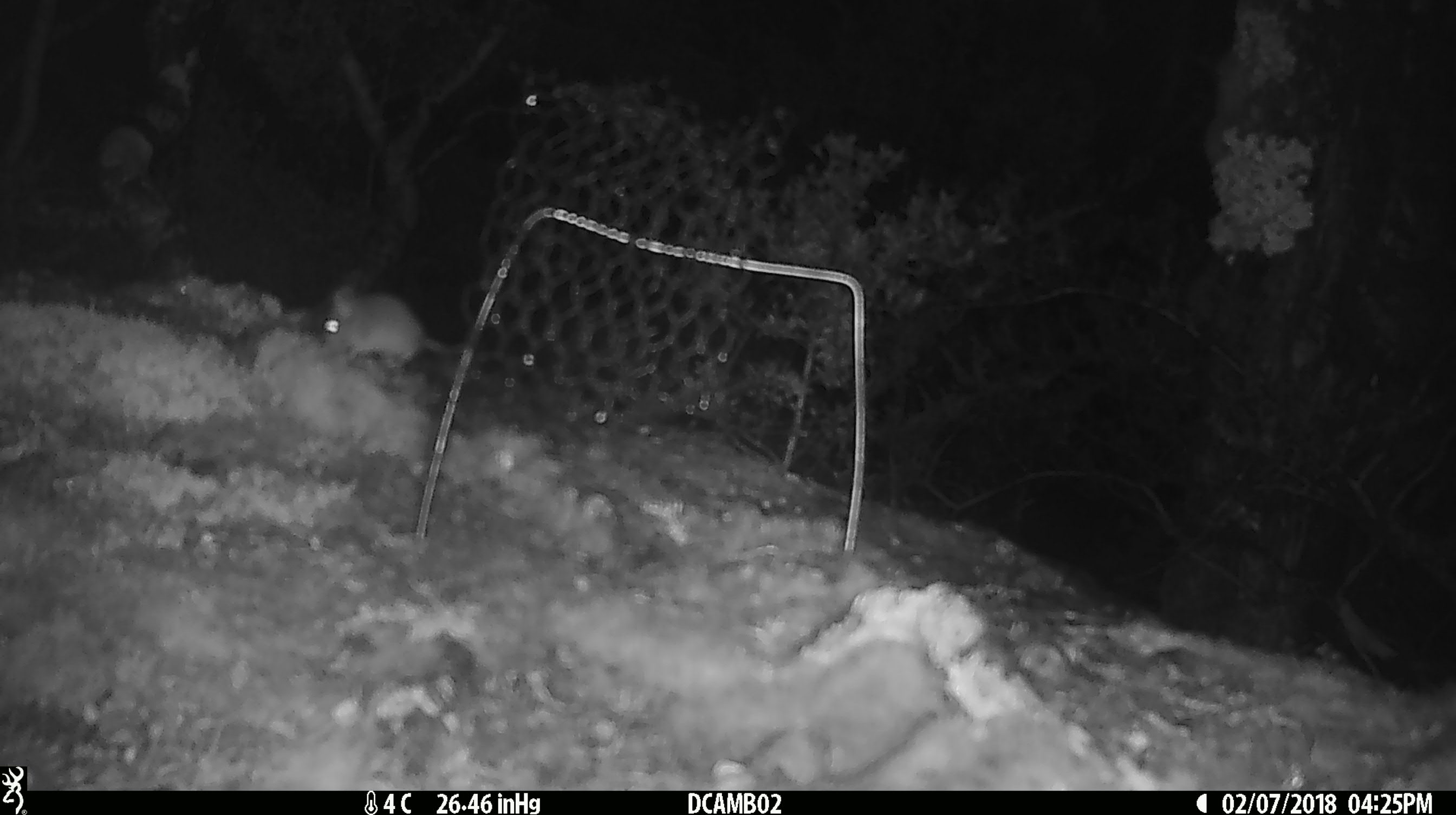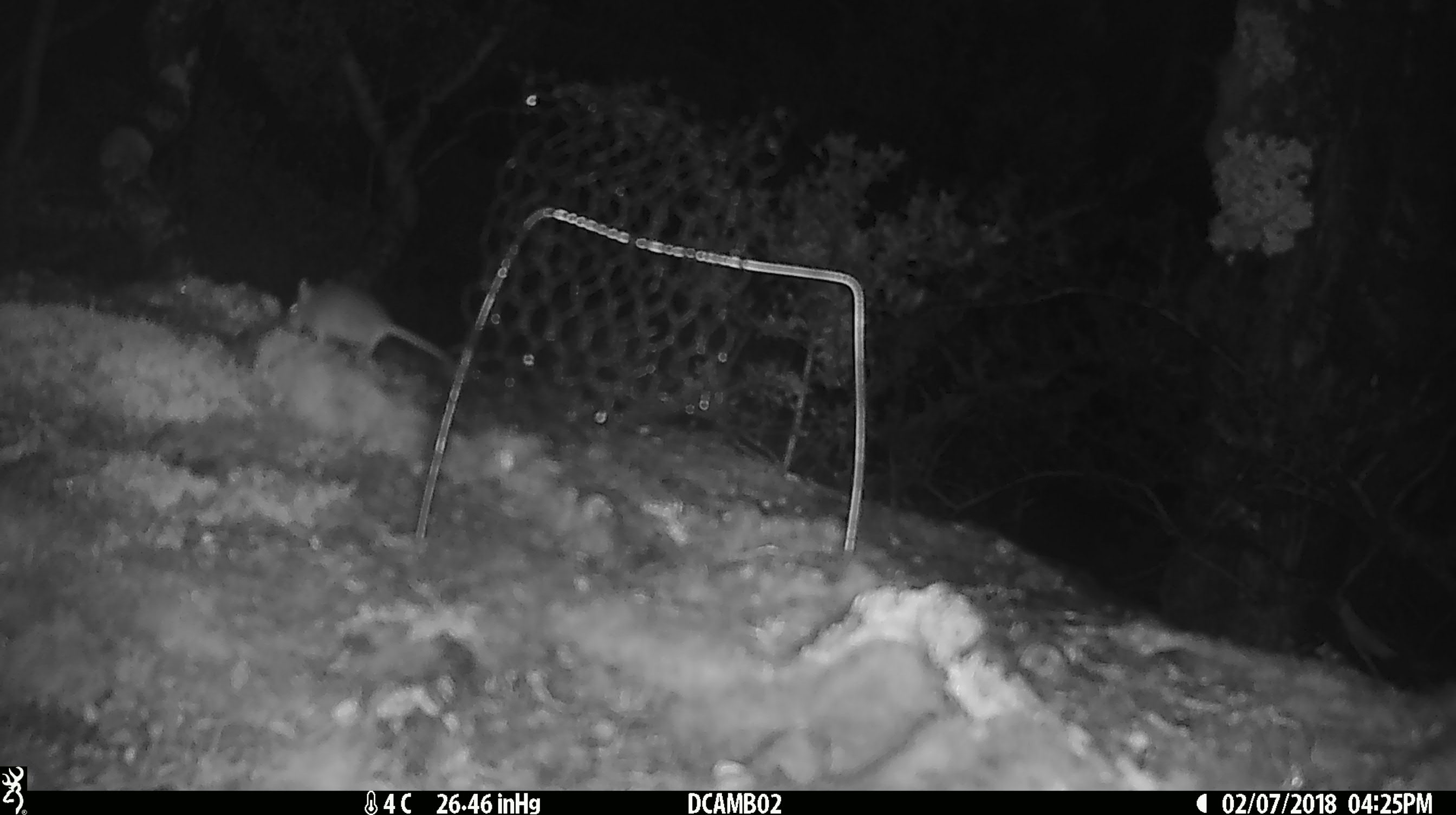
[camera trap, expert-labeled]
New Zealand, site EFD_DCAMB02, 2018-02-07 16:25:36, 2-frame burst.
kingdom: Animalia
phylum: Chordata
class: Mammalia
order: Rodentia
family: Muridae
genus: Mus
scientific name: Mus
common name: mouse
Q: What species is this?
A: Mouse (Mus).